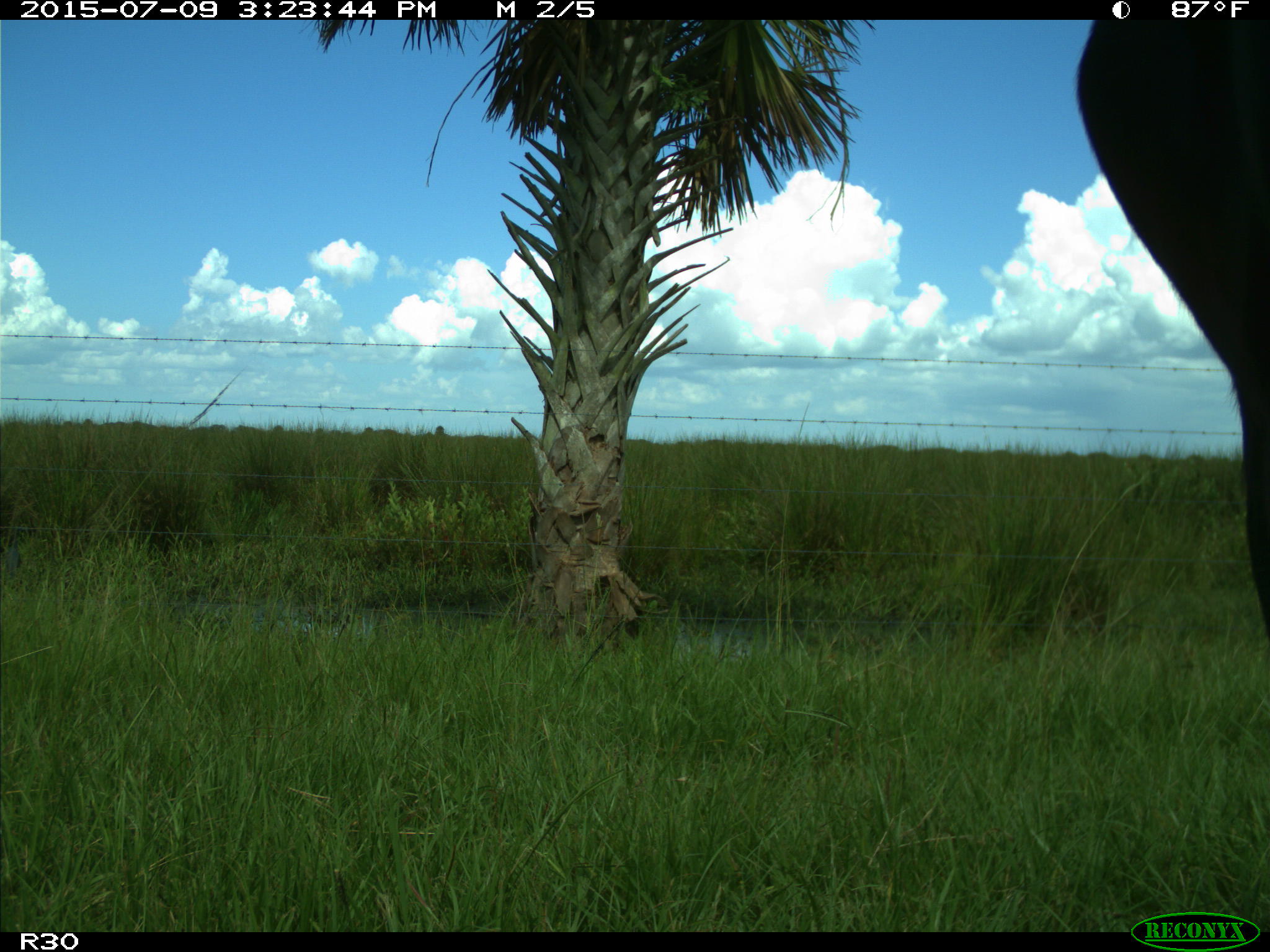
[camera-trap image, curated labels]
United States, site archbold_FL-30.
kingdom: Animalia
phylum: Chordata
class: Mammalia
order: Artiodactyla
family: Bovidae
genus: Bos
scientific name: Bos taurus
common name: domestic cow